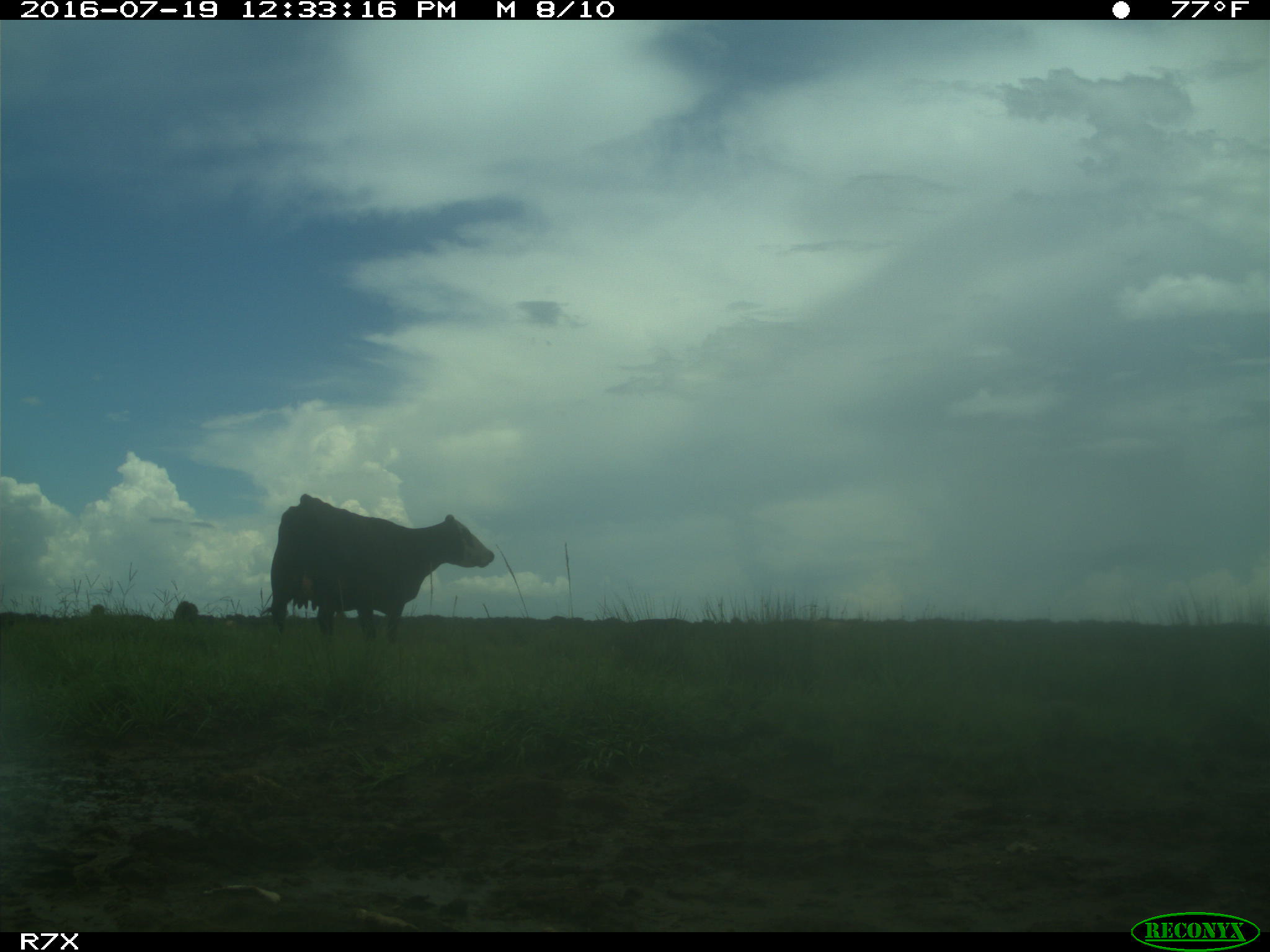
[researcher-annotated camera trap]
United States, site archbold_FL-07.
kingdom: Animalia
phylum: Chordata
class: Mammalia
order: Artiodactyla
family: Bovidae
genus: Bos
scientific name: Bos taurus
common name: domestic cow